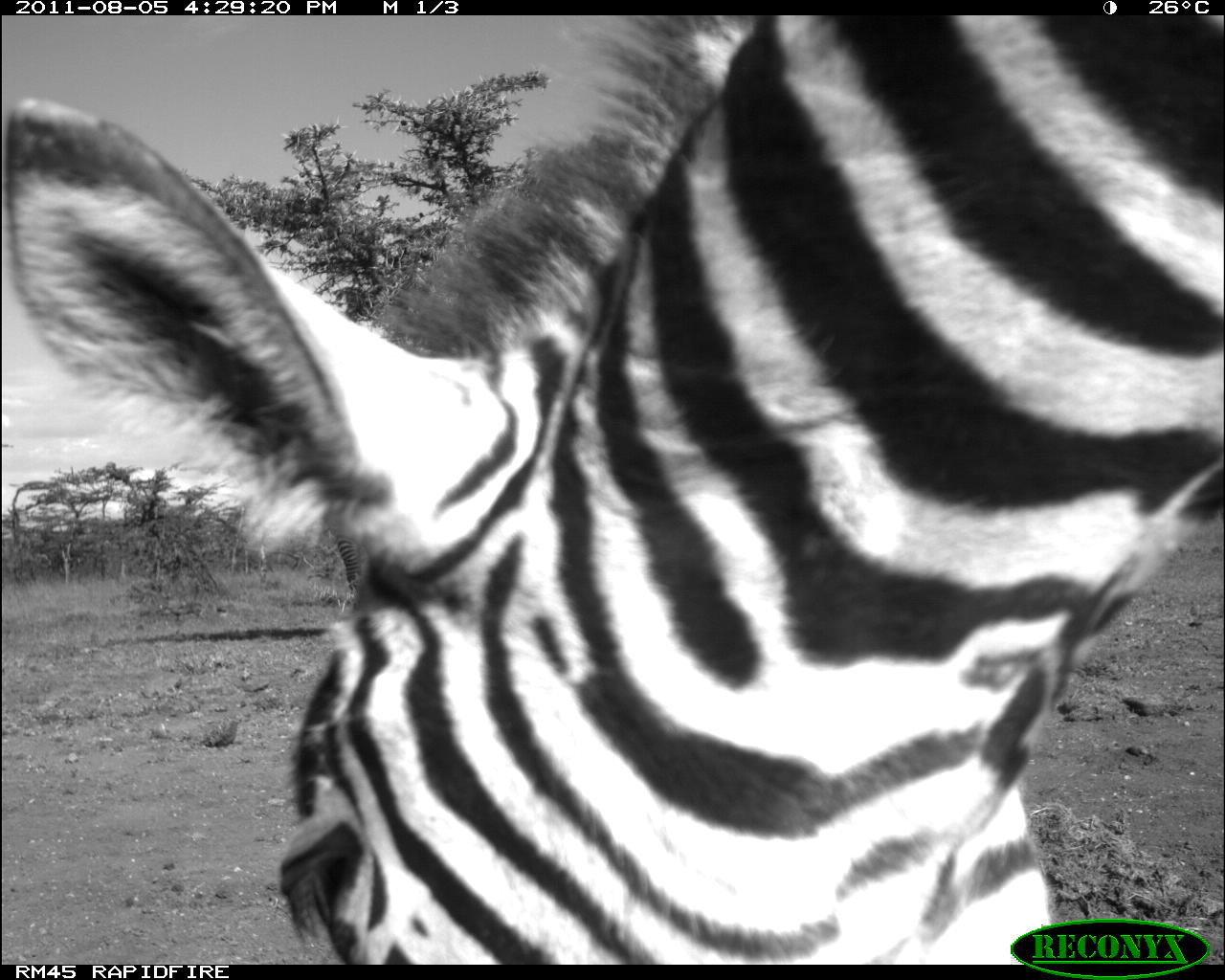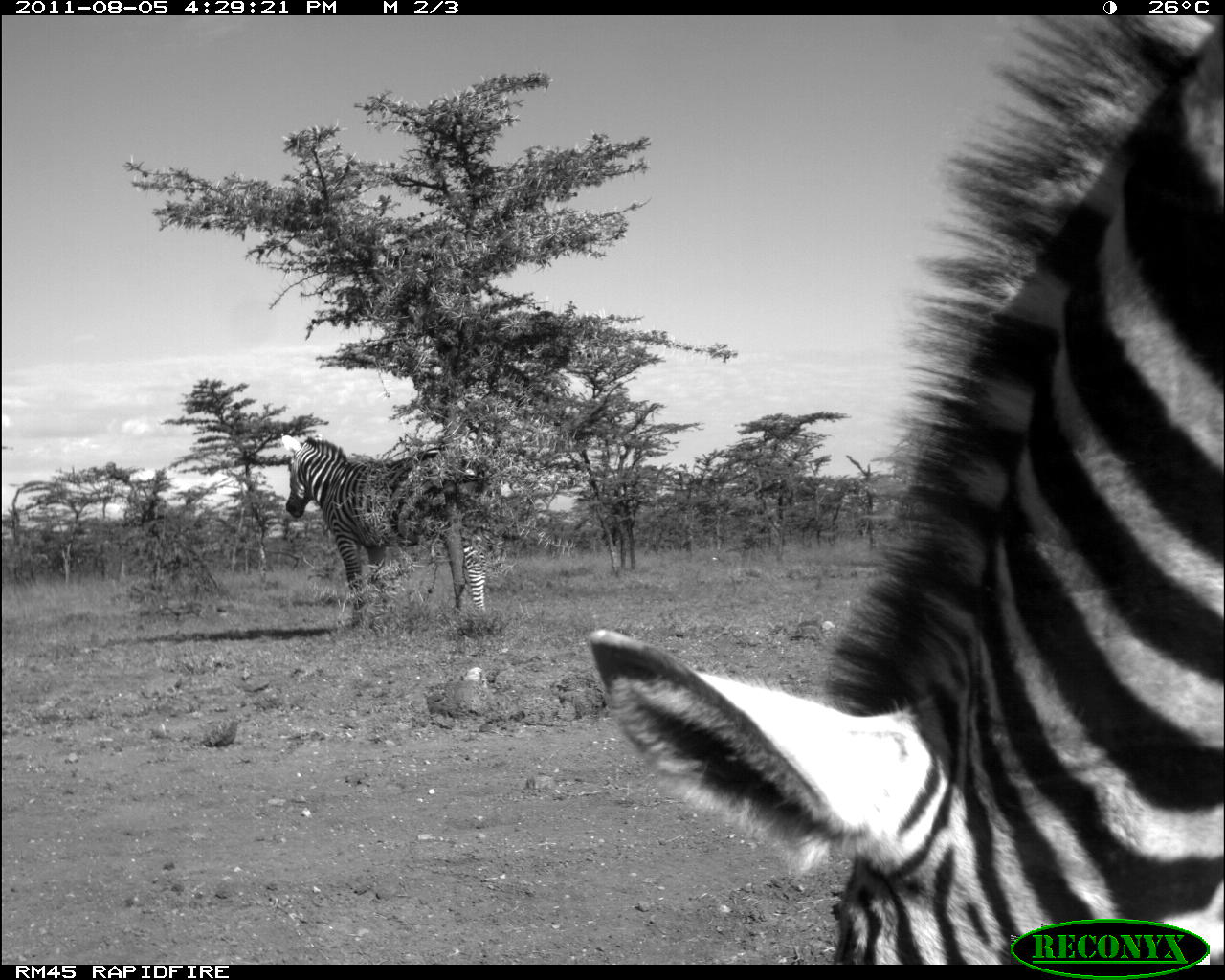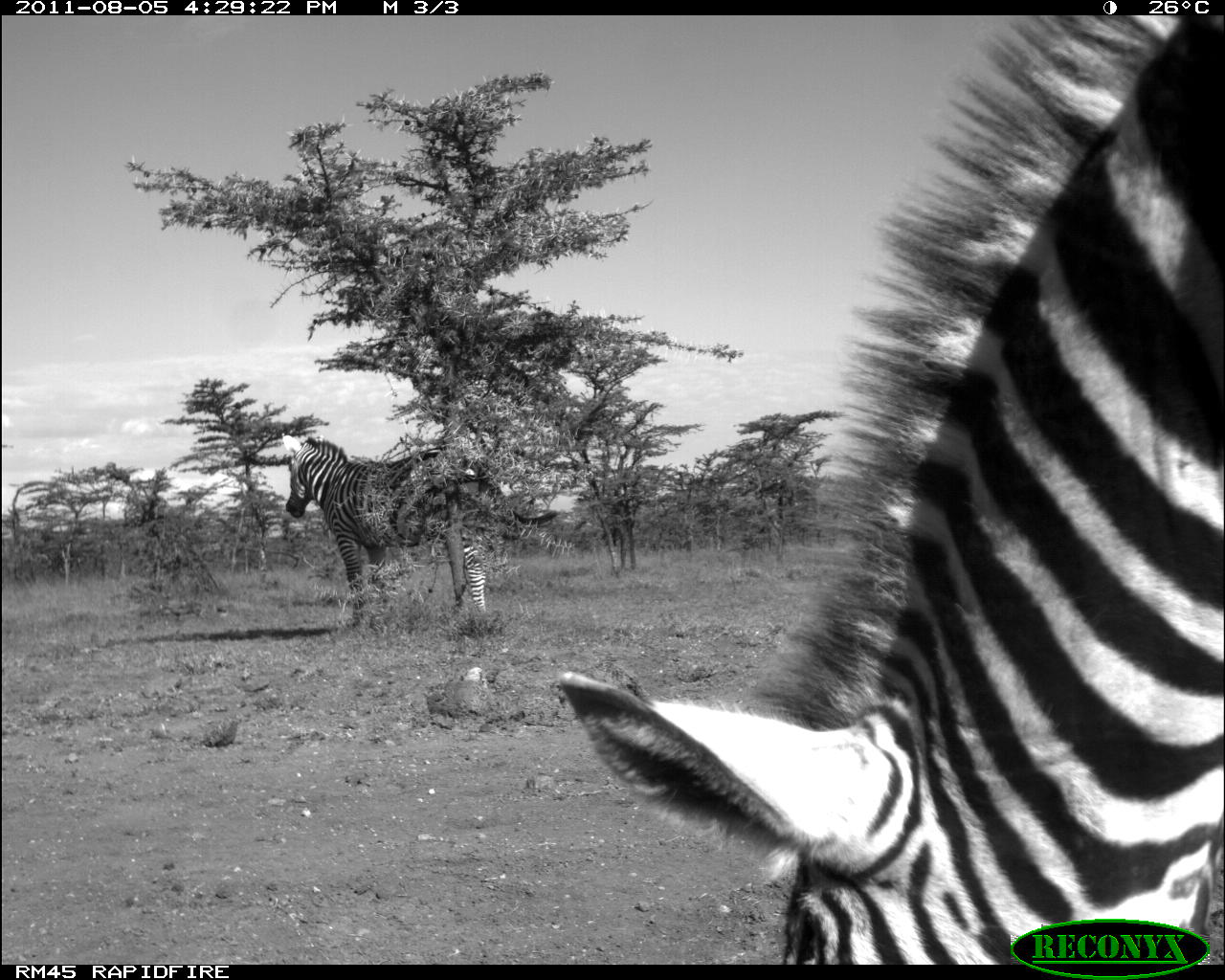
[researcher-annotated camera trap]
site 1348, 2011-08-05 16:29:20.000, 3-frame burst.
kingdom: Animalia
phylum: Chordata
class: Mammalia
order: Perissodactyla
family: Equidae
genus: Equus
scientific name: Equus quagga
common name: plains zebra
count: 1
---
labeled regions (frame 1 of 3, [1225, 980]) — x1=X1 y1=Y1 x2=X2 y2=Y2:
equus quagga: x1=3 y1=16 x2=1225 y2=963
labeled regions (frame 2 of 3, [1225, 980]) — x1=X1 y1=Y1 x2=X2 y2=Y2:
equus quagga: x1=581 y1=14 x2=1225 y2=963; x1=281 y1=431 x2=502 y2=626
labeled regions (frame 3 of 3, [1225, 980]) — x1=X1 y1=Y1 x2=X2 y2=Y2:
equus quagga: x1=561 y1=12 x2=1225 y2=964; x1=285 y1=435 x2=558 y2=631